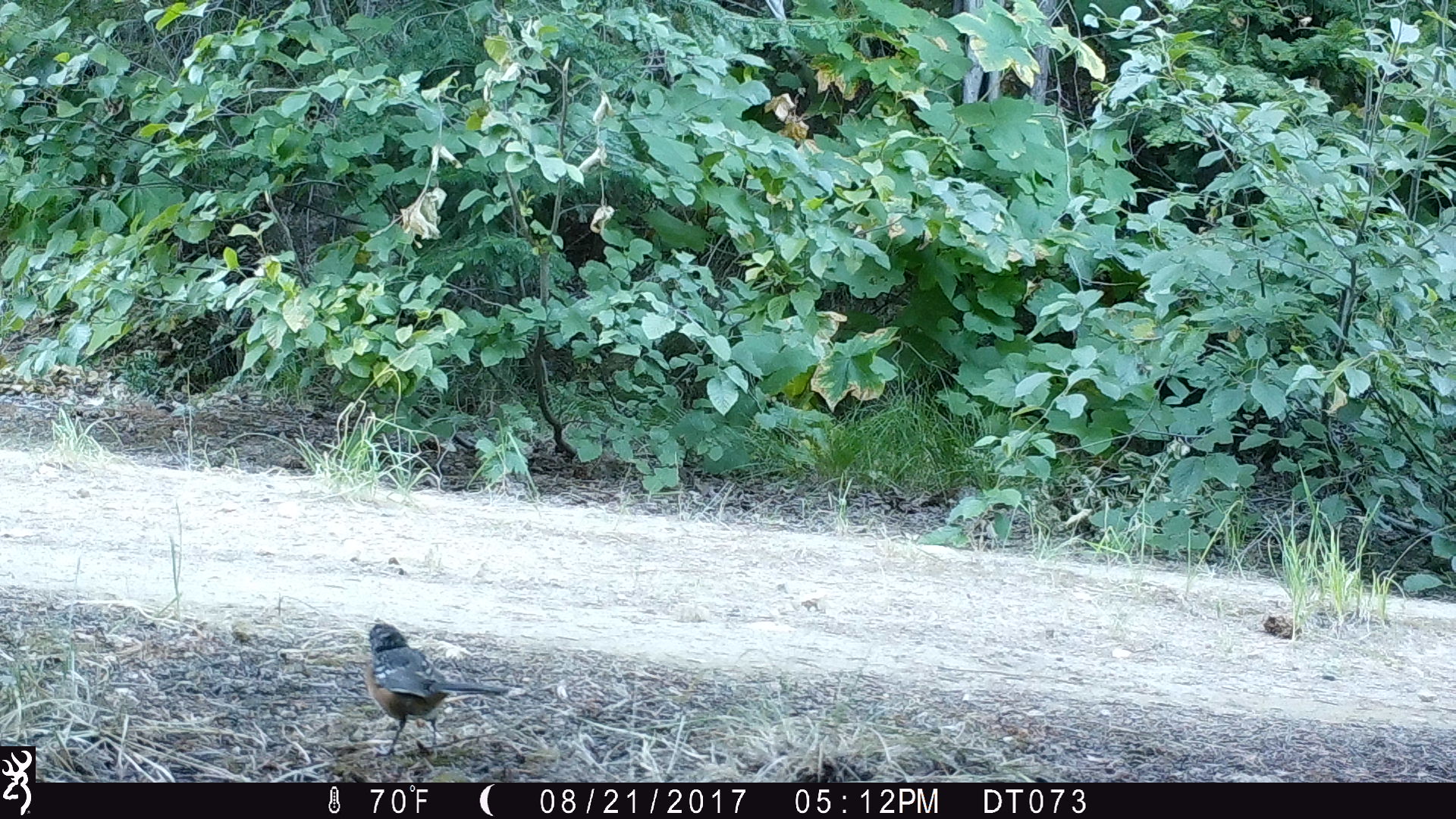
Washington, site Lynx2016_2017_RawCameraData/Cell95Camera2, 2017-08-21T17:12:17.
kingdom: Animalia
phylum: Chordata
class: Aves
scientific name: Aves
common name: birds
Aves (birds). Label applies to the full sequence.